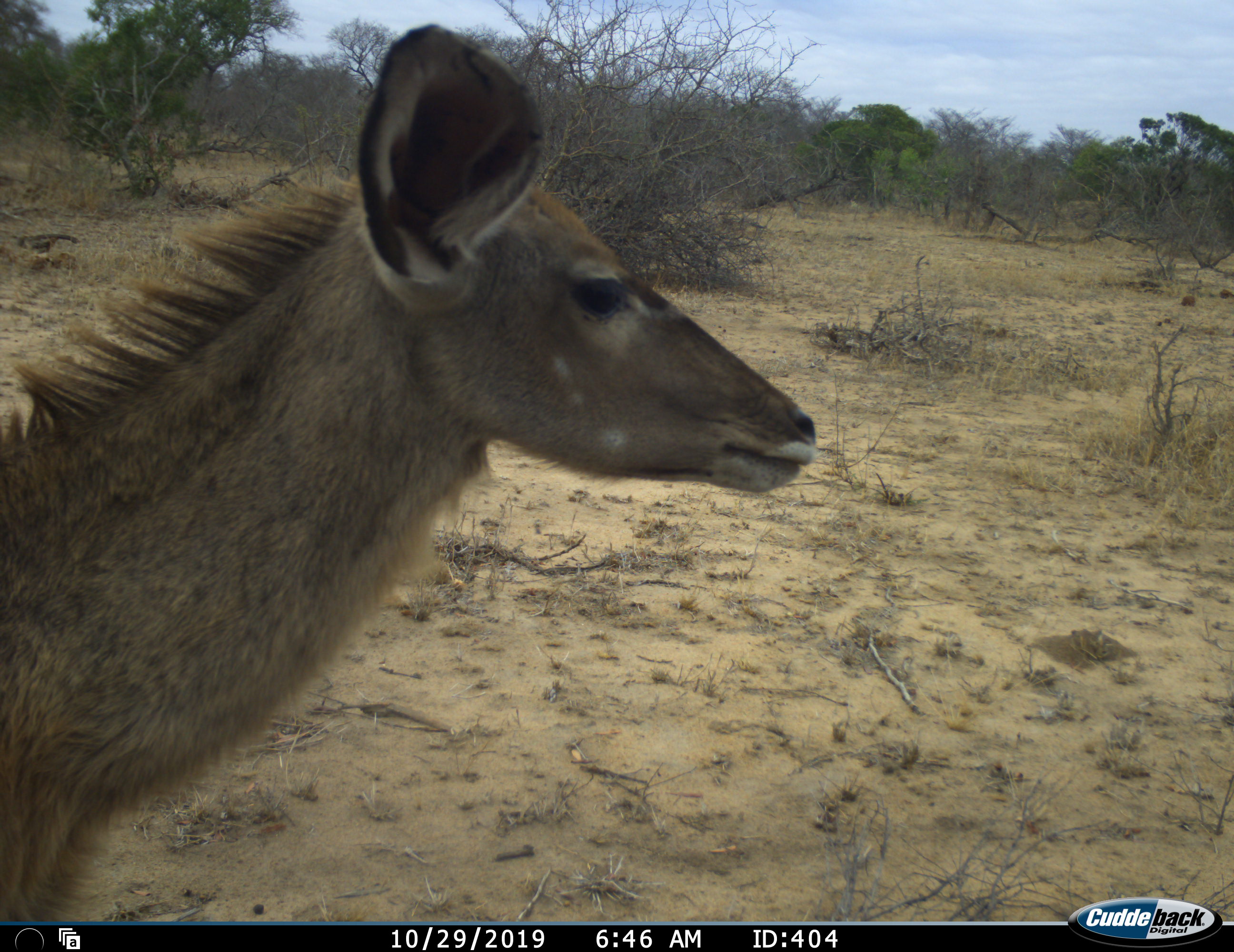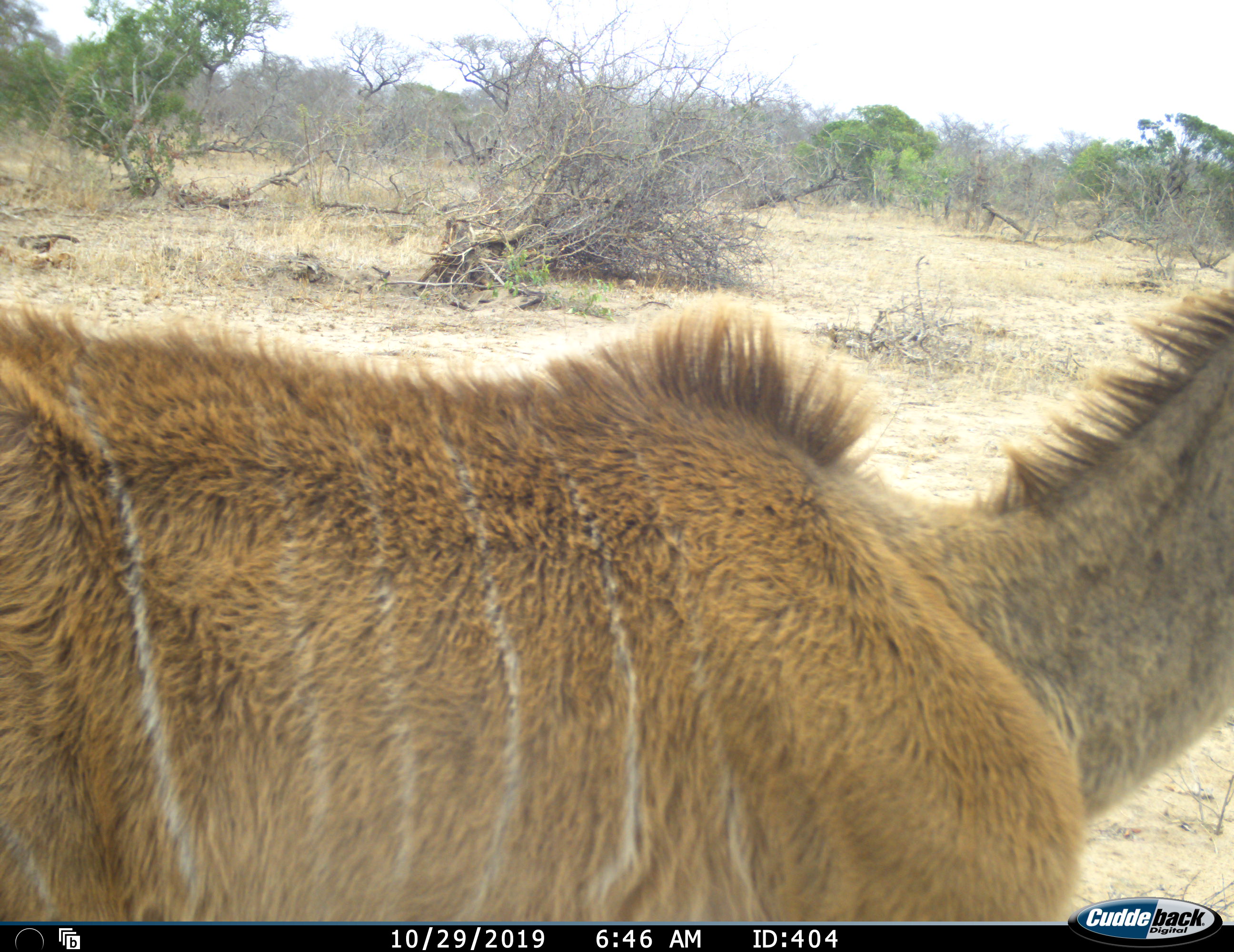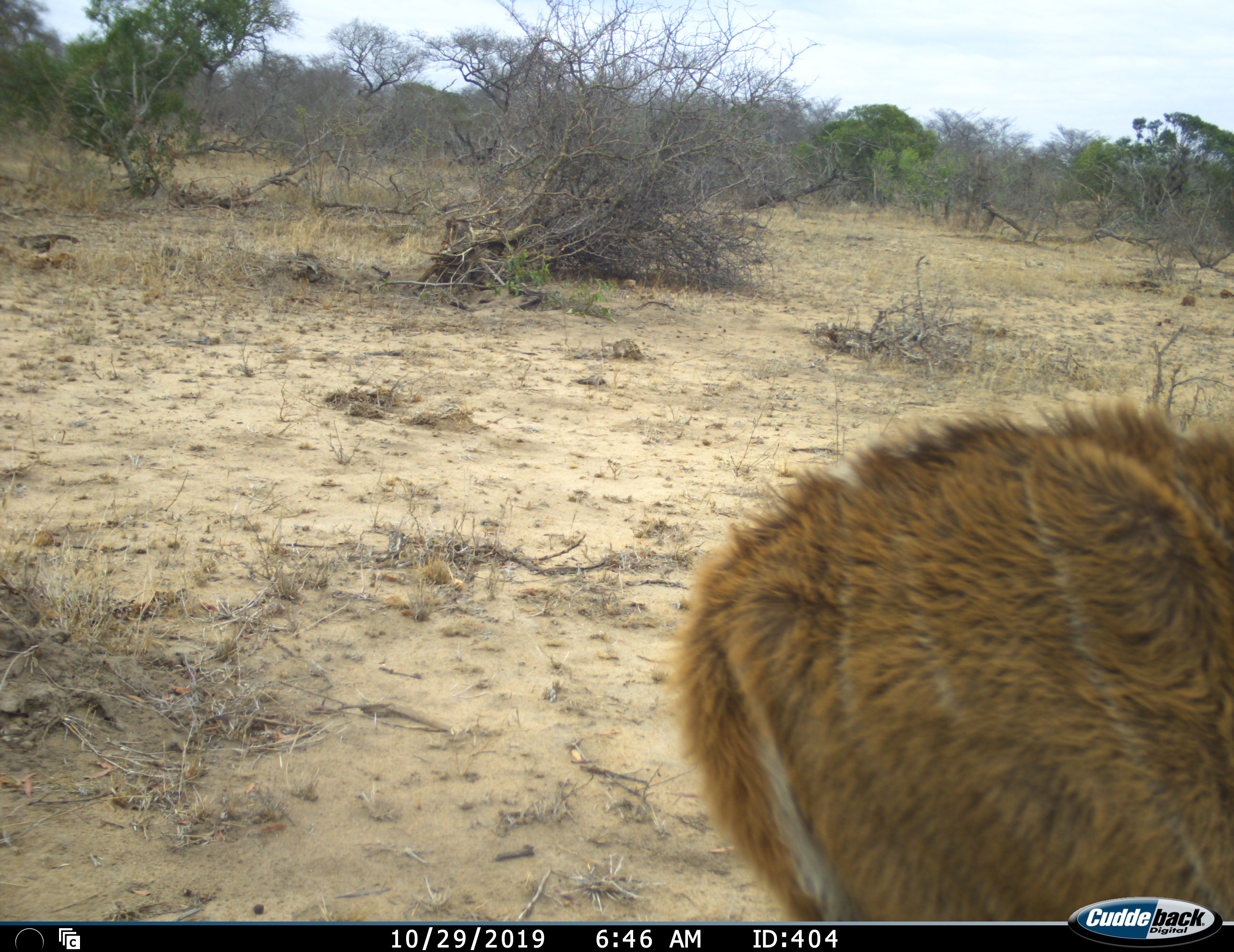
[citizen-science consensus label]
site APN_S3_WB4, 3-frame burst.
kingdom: Animalia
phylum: Chordata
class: Mammalia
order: Artiodactyla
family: Bovidae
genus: Tragelaphus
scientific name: Tragelaphus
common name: kudu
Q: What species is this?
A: Kudu (Tragelaphus).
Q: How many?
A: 1.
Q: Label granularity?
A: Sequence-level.